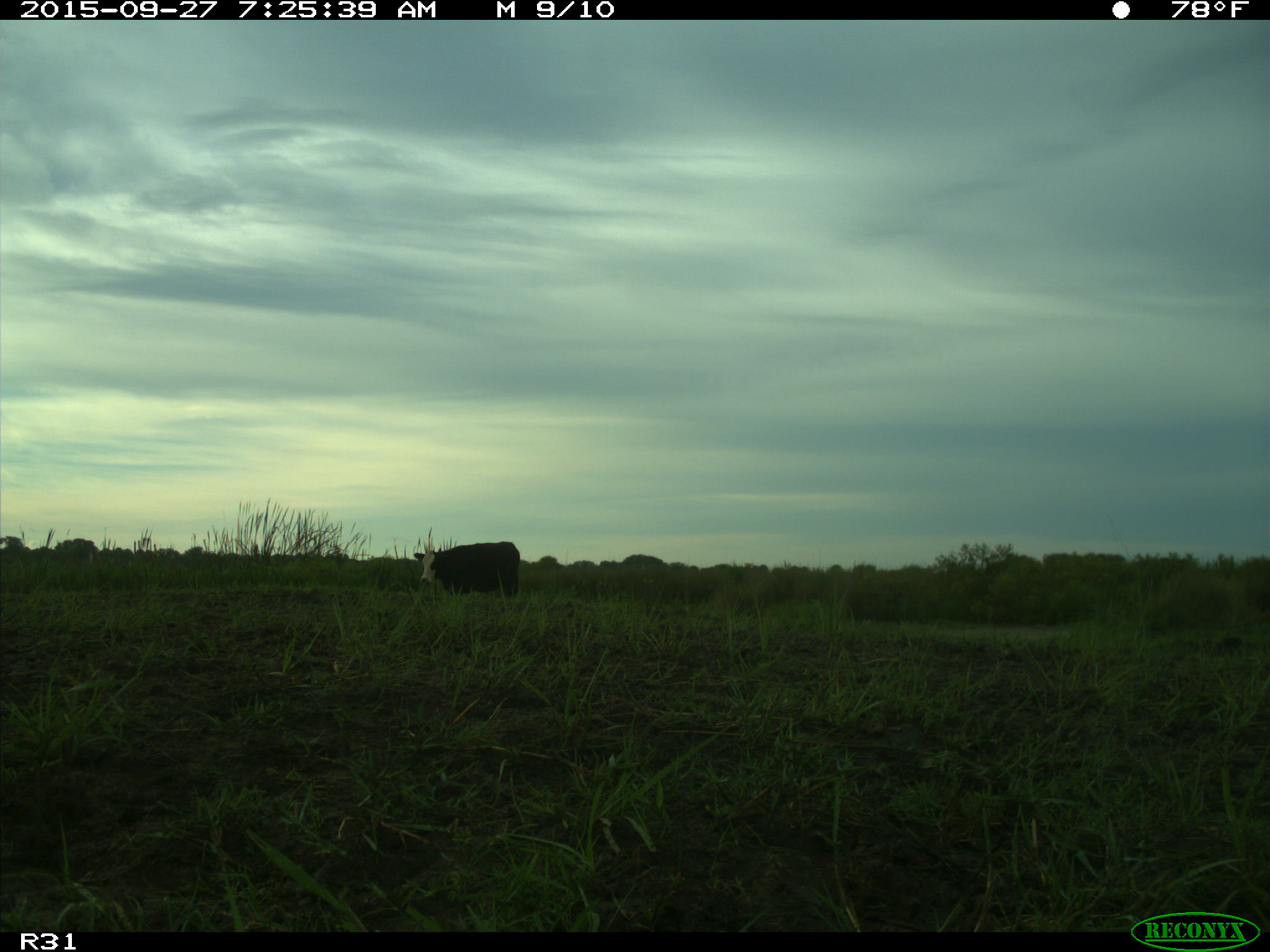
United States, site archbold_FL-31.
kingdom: Animalia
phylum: Chordata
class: Mammalia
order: Artiodactyla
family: Bovidae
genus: Bos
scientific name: Bos taurus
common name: domestic cow